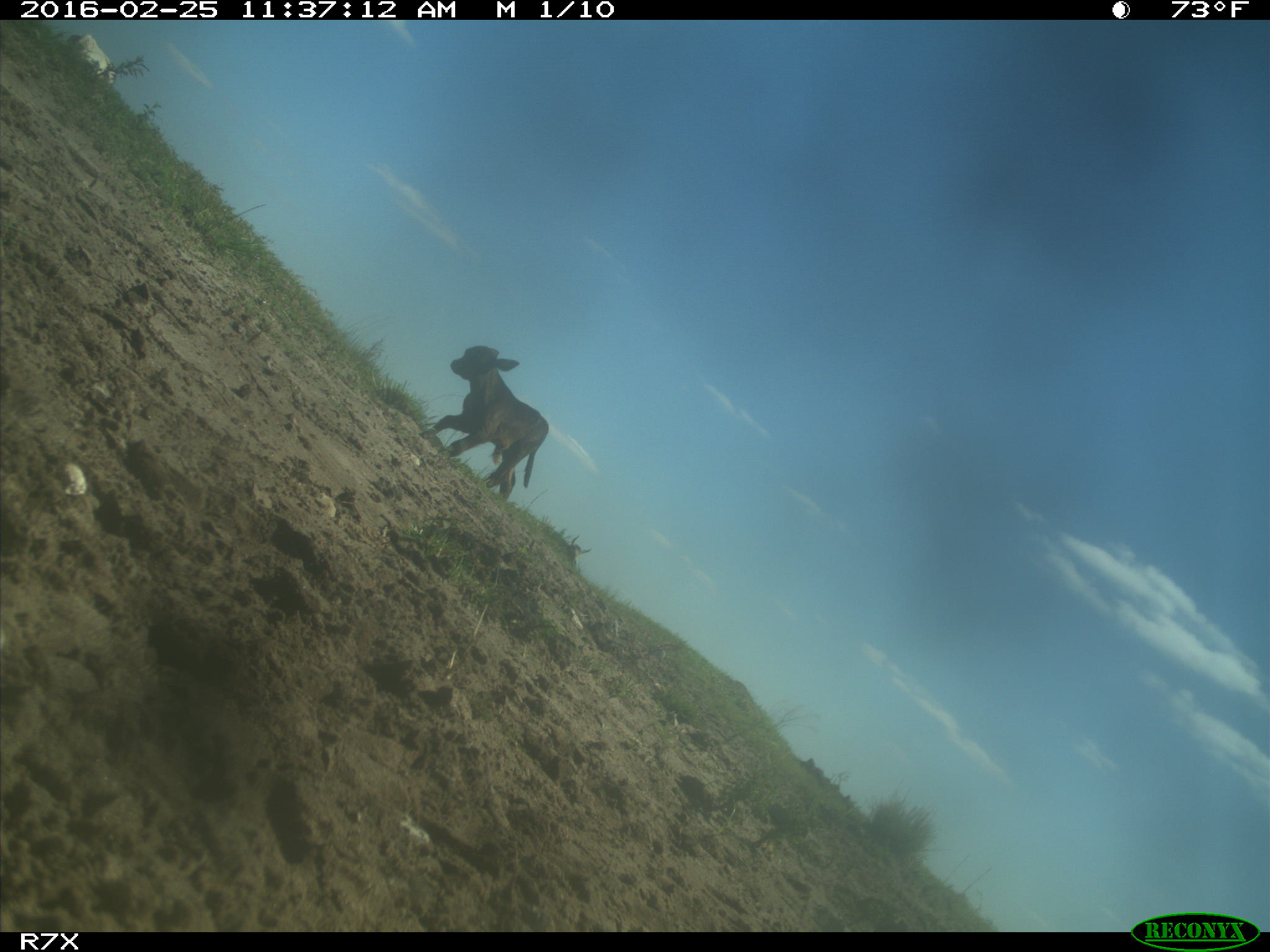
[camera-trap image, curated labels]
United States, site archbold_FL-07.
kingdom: Animalia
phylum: Chordata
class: Mammalia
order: Artiodactyla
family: Bovidae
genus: Bos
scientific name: Bos taurus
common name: domestic cow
Bos taurus (domestic cow).